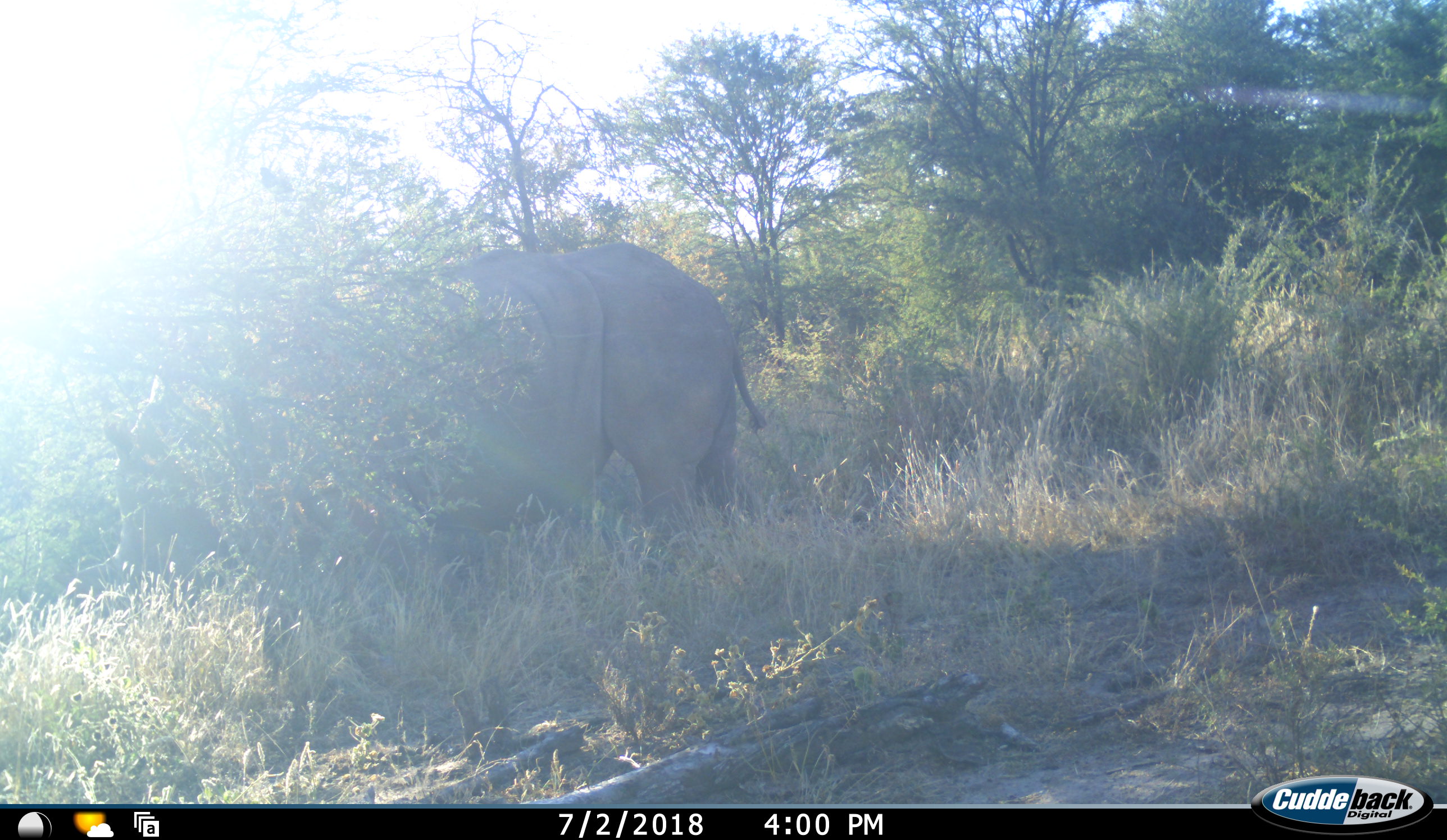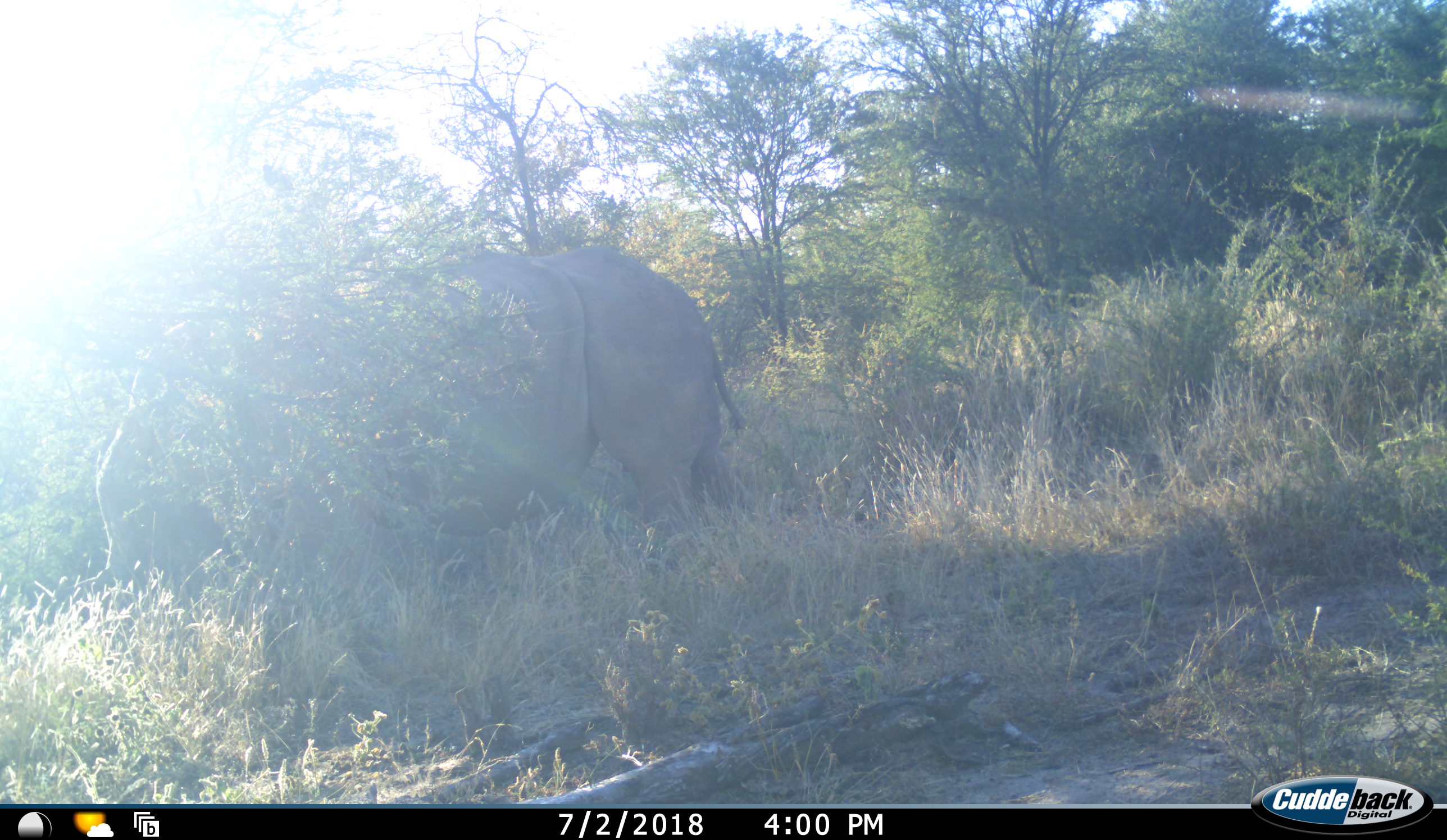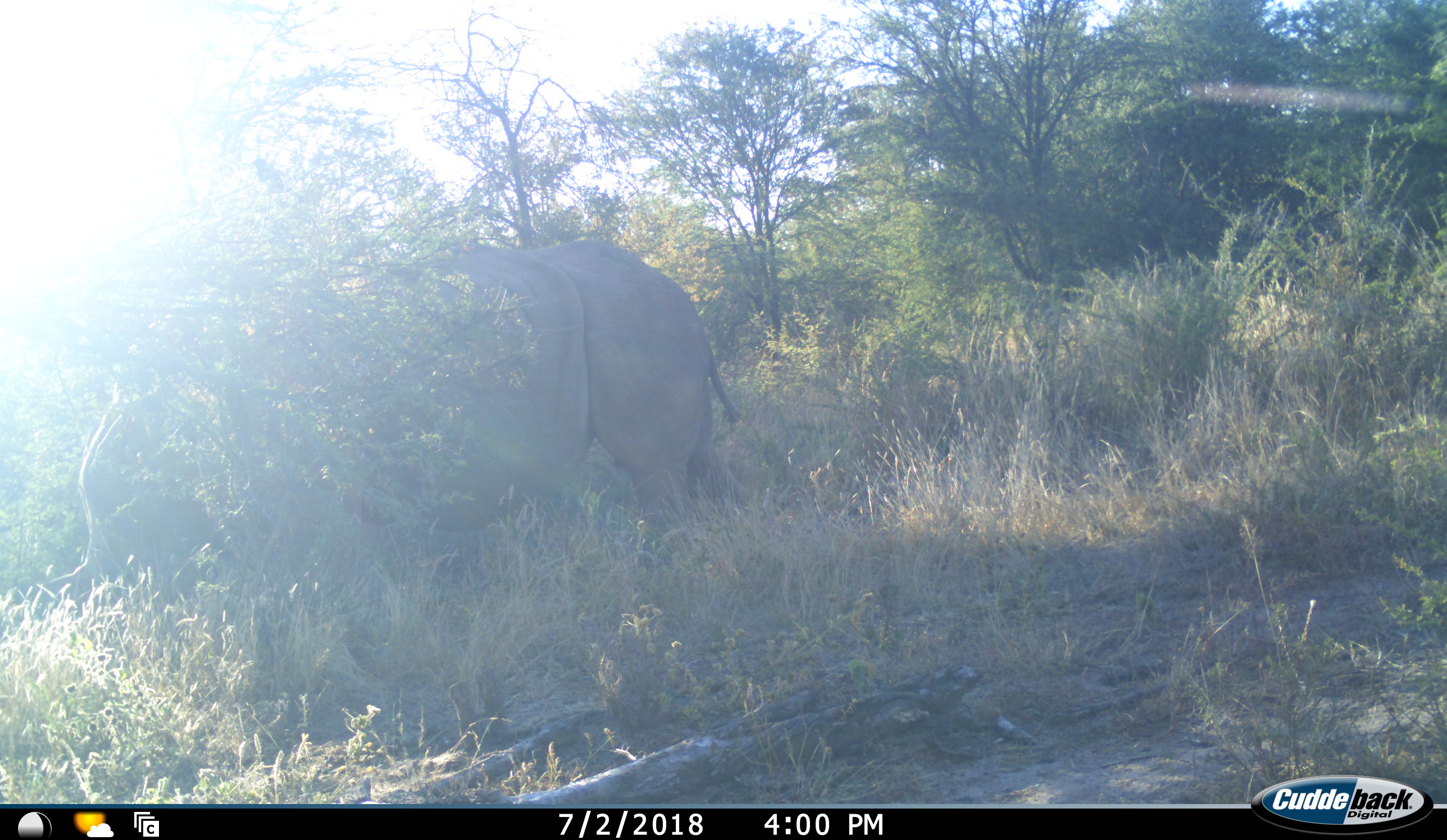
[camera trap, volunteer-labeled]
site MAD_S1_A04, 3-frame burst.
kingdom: Animalia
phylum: Chordata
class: Mammalia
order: Proboscidea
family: Elephantidae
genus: Loxodonta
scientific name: Loxodonta africana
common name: african bush elephant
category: elephant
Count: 2.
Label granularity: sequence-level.